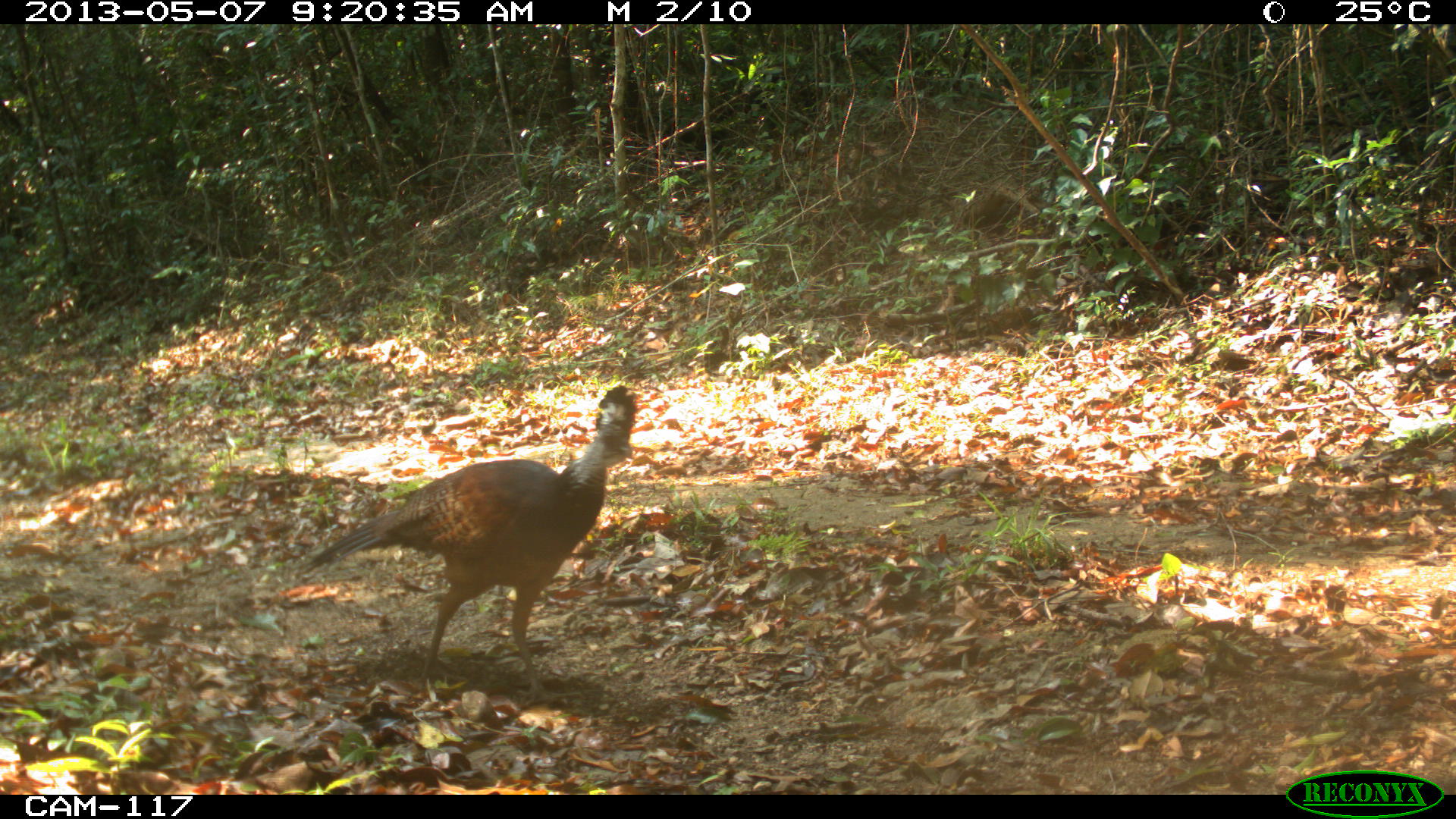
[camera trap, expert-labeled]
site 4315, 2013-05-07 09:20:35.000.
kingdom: Animalia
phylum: Chordata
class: Aves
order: Galliformes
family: Cracidae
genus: Crax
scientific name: Crax rubra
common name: great curassow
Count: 1.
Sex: female.